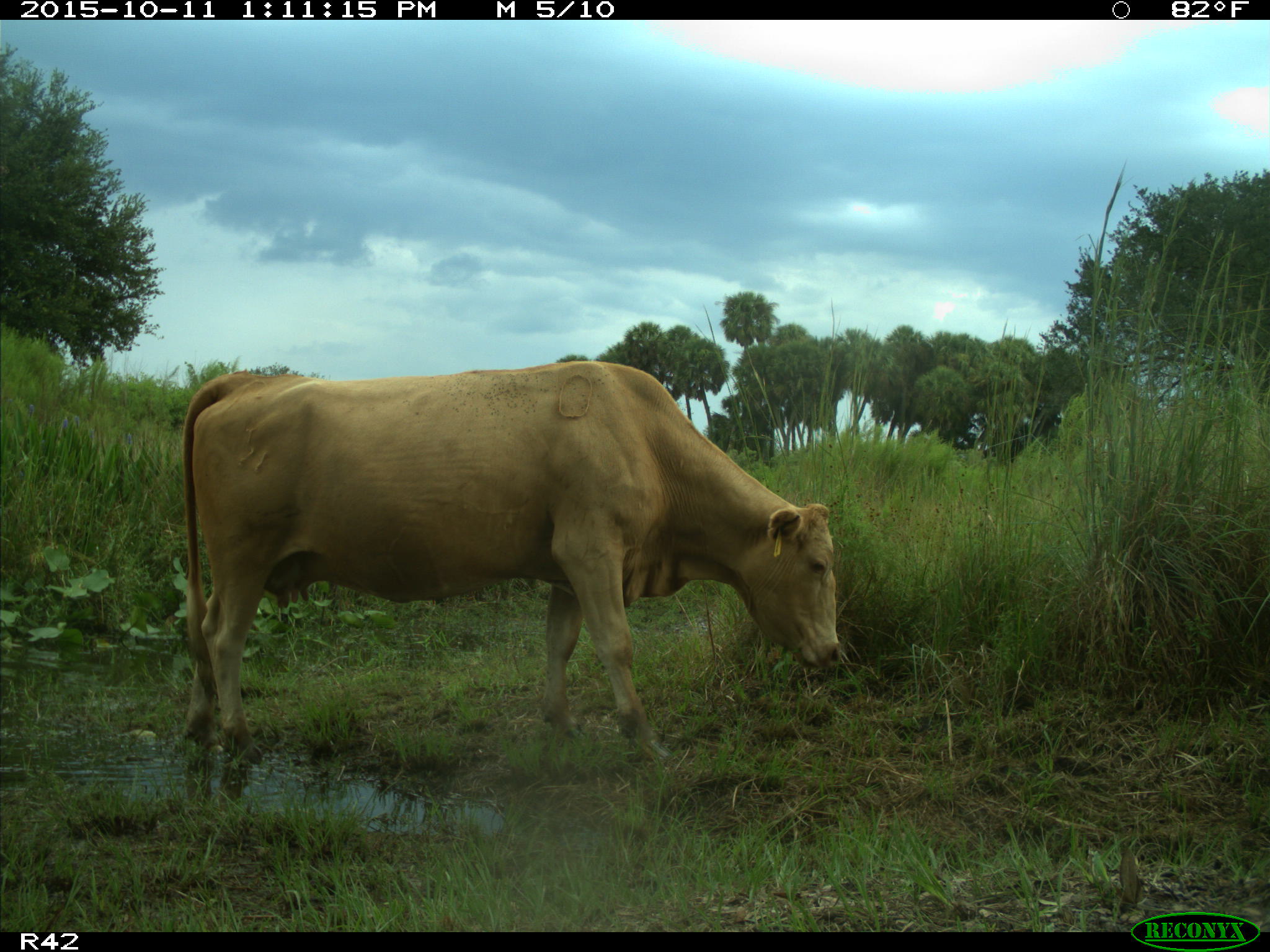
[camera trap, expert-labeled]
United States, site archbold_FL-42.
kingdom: Animalia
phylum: Chordata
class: Mammalia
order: Artiodactyla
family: Bovidae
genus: Bos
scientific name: Bos taurus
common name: domestic cow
Bos taurus (domestic cow).